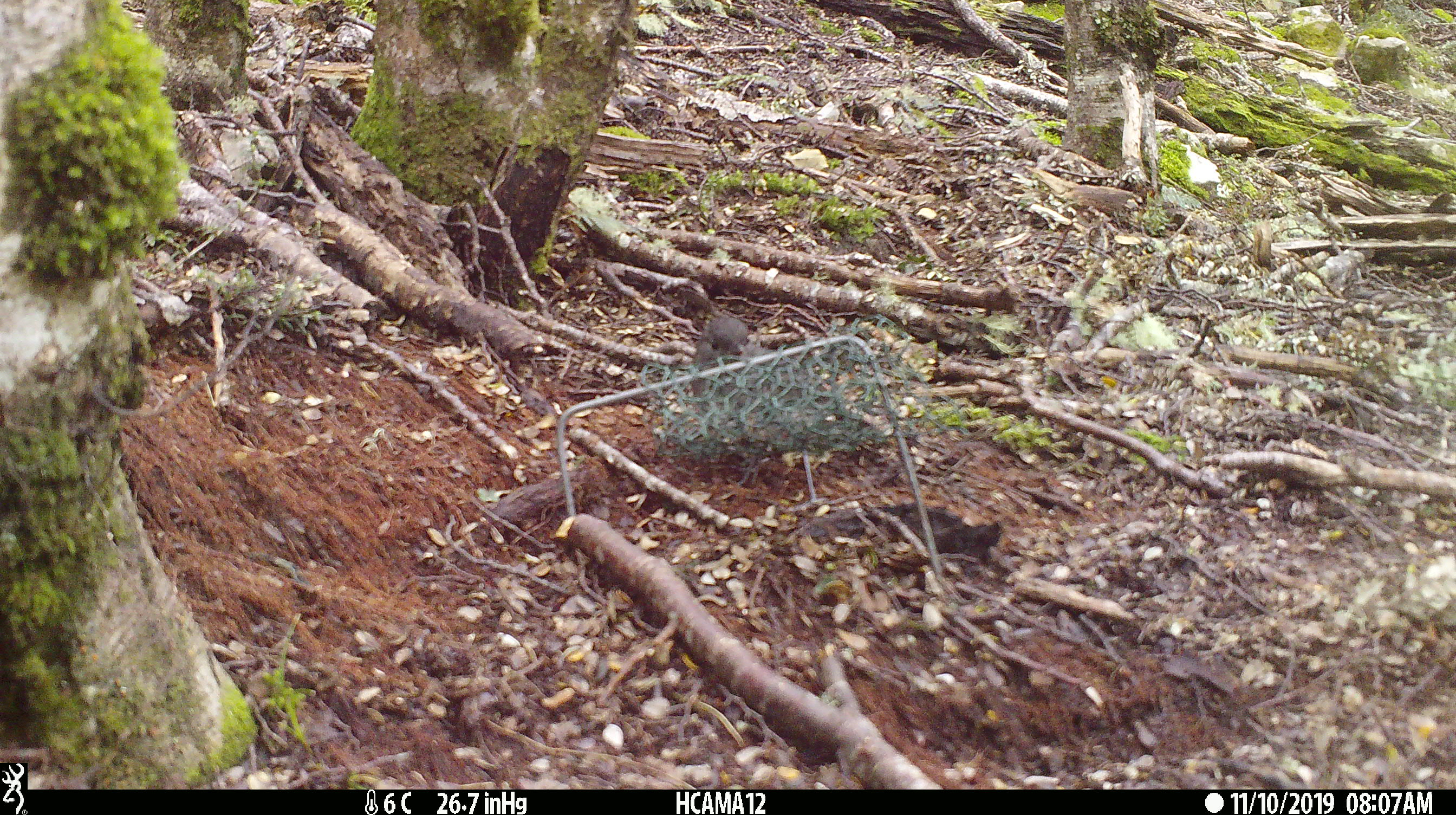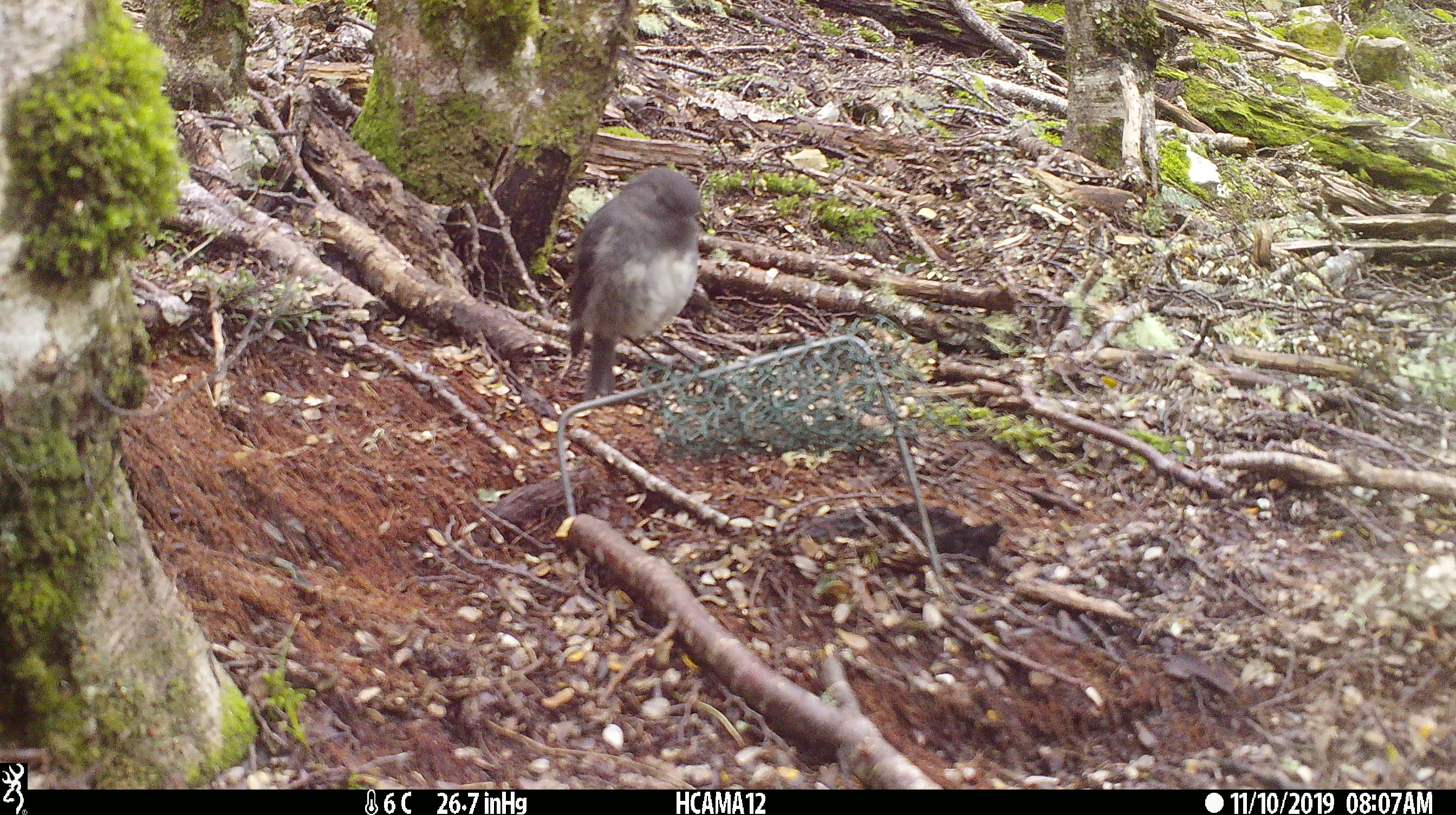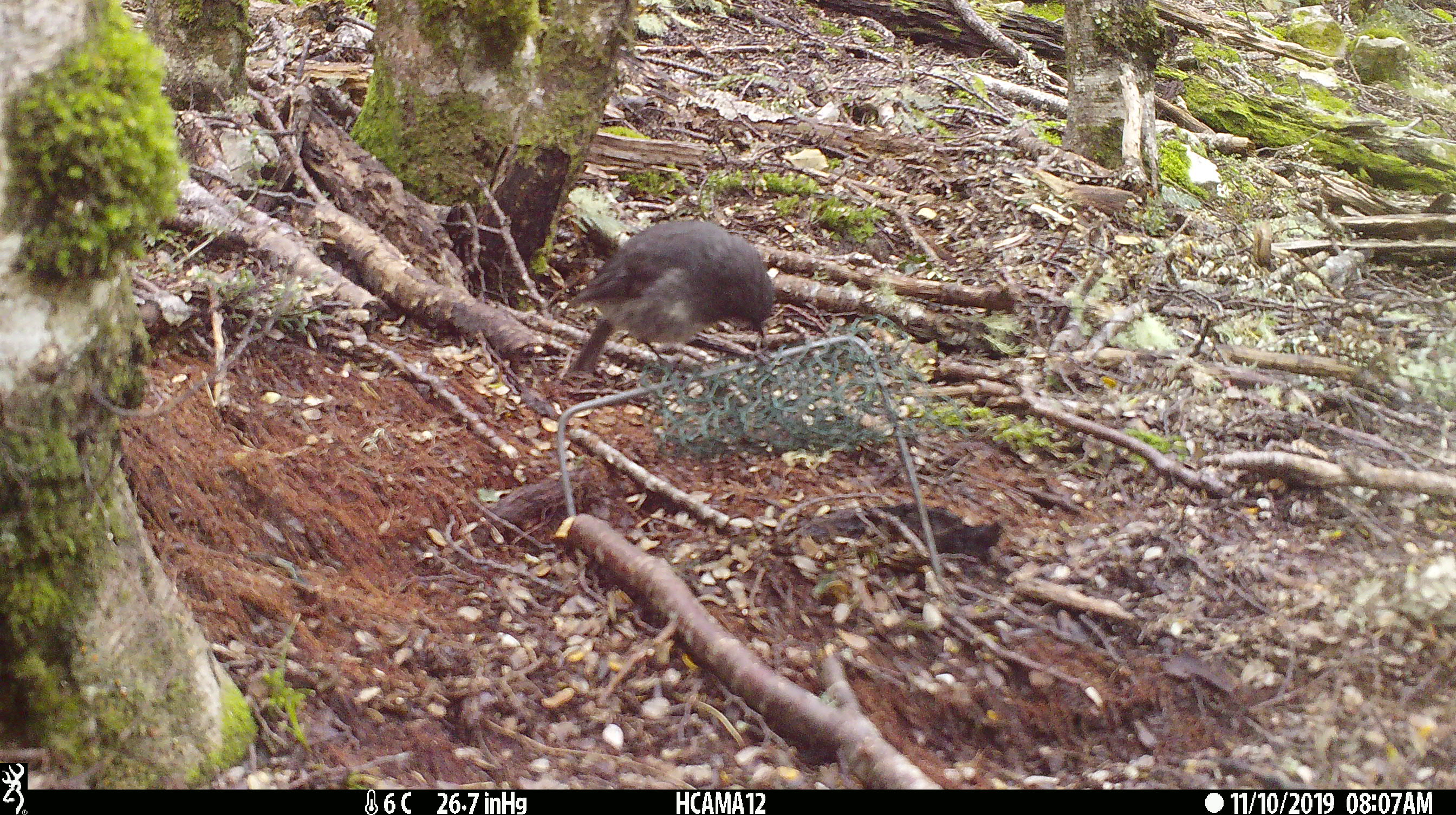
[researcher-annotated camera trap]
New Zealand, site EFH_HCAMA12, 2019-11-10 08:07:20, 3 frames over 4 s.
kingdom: Animalia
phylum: Chordata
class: Aves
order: Passeriformes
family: Petroicidae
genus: Petroica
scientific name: Petroica australis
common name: new zealand robin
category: robin